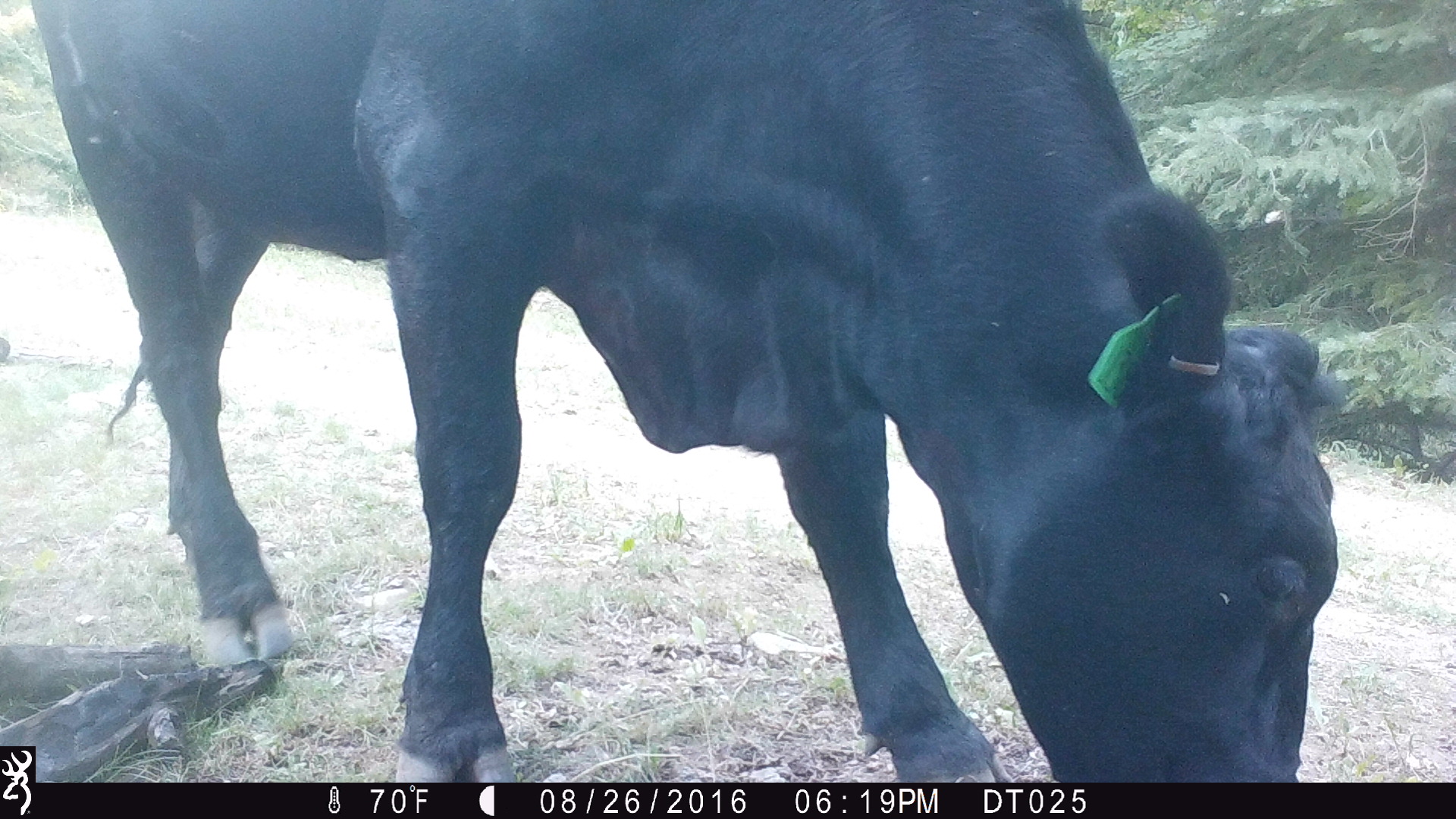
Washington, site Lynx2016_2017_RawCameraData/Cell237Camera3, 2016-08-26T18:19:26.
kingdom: Animalia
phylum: Chordata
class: Mammalia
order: Artiodactyla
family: Bovidae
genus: Bos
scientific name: Bos taurus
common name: domestic cattle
Domestic cattle (Bos taurus). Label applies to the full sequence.